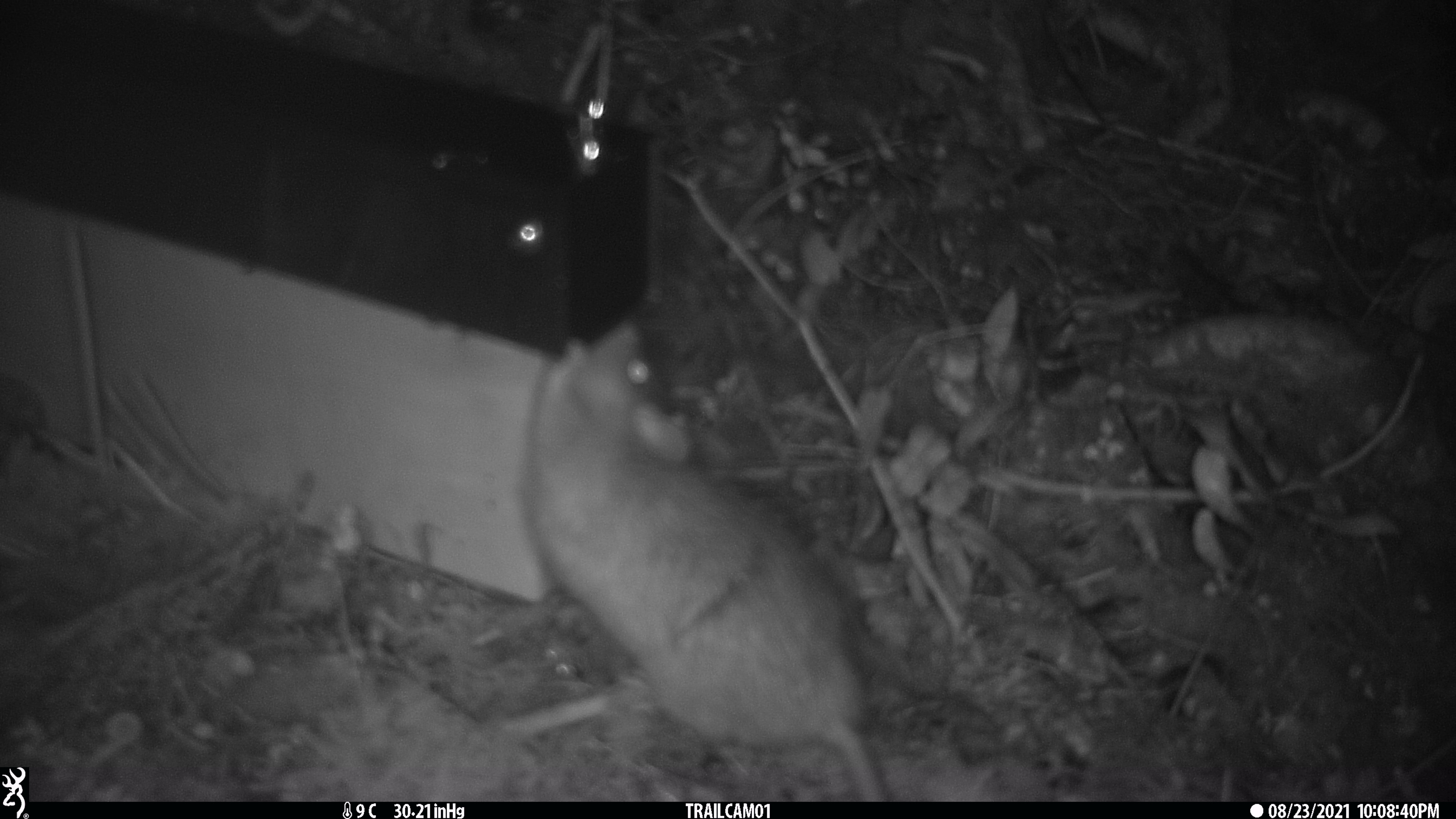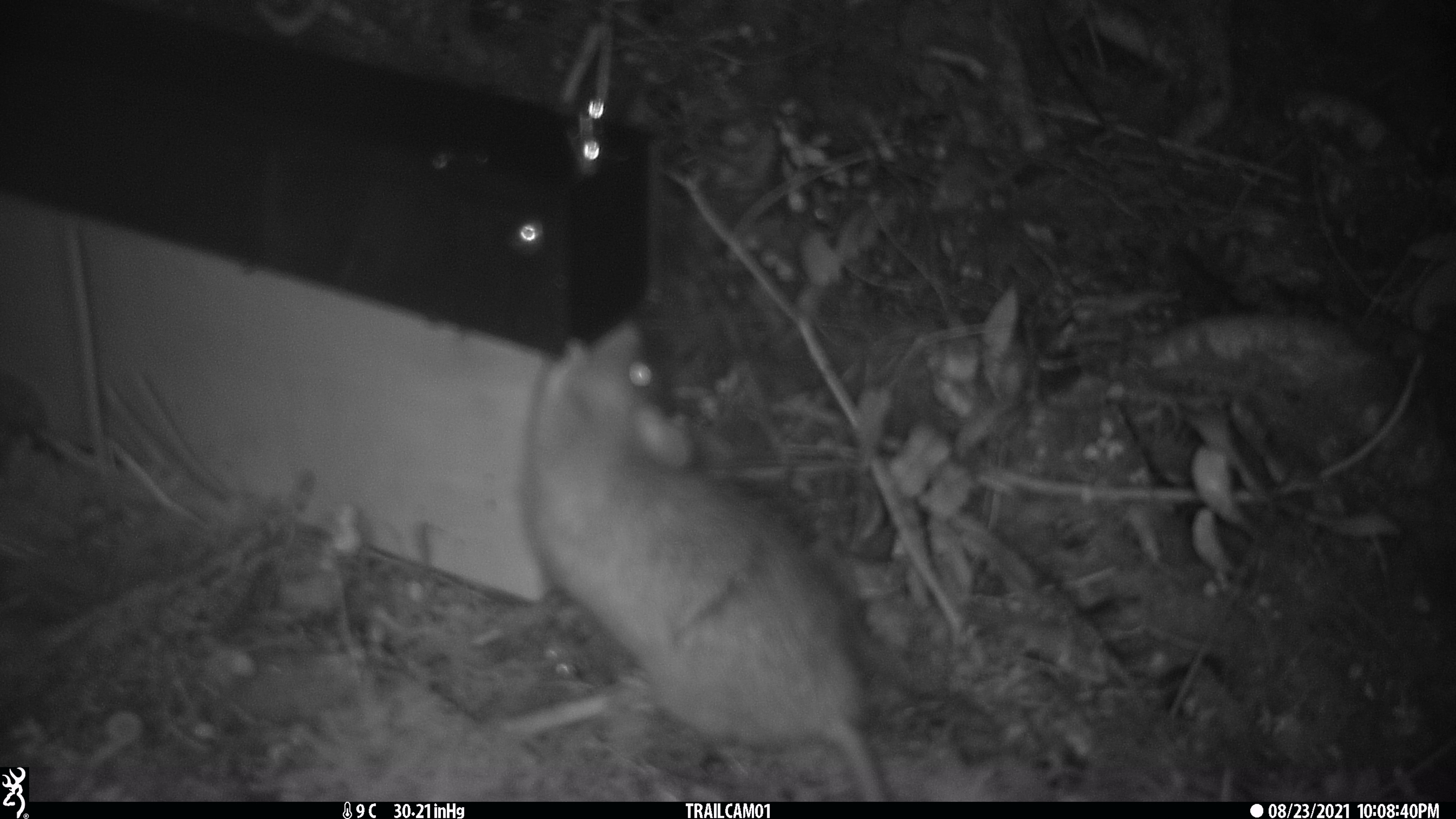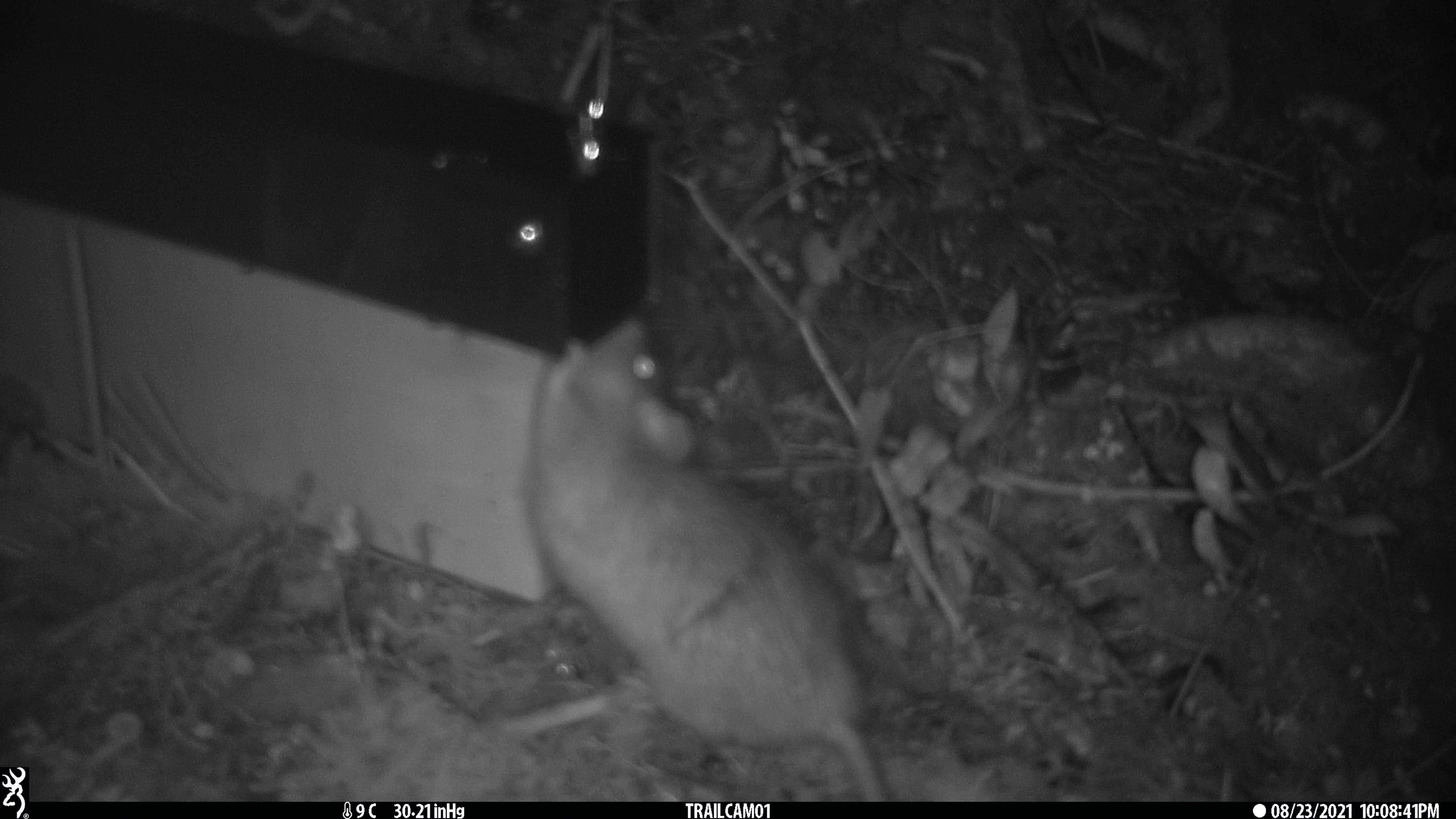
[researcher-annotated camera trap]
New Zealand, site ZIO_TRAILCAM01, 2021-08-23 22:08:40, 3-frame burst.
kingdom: Animalia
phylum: Chordata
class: Mammalia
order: Rodentia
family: Muridae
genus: Rattus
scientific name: Rattus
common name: rat